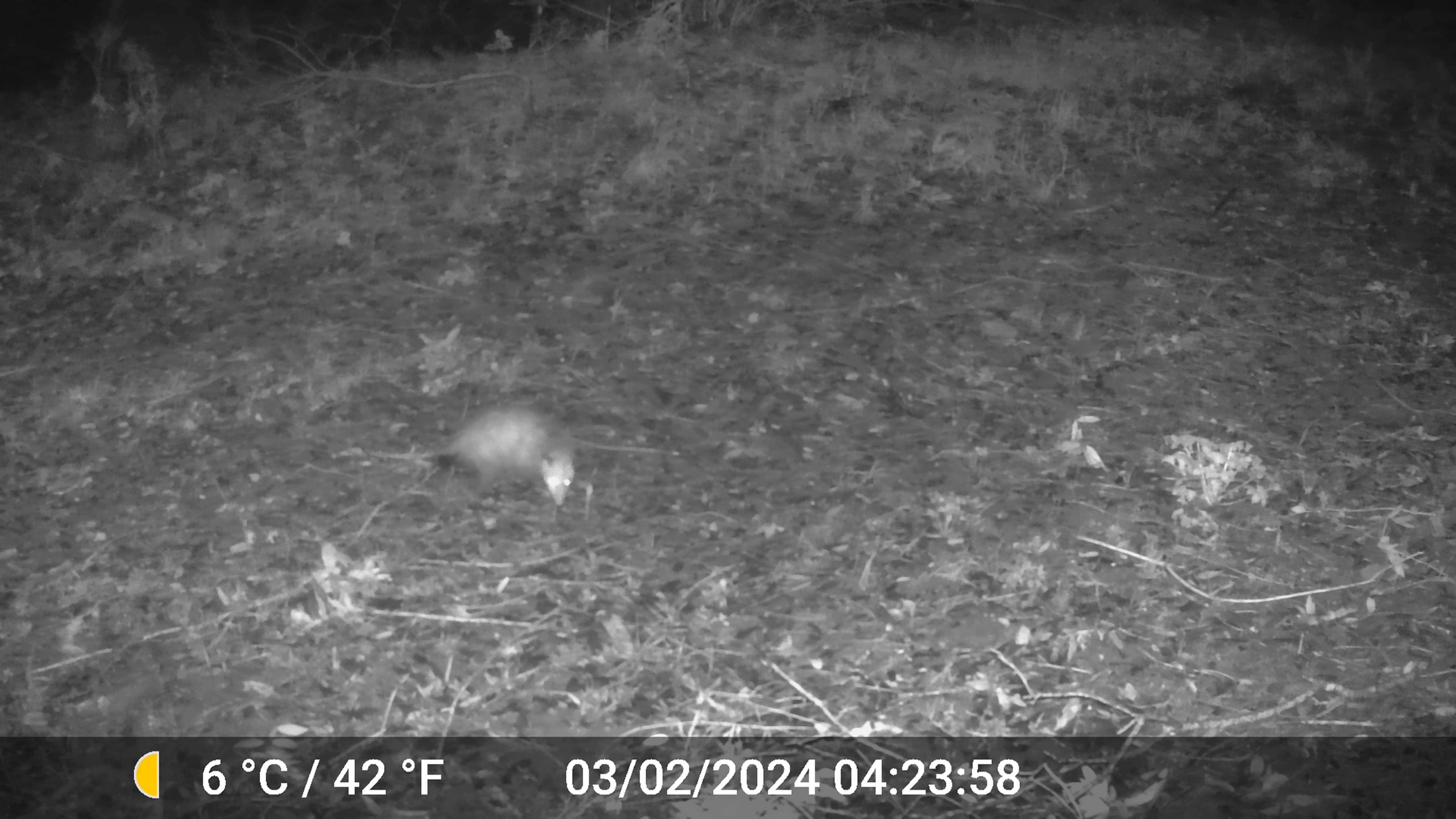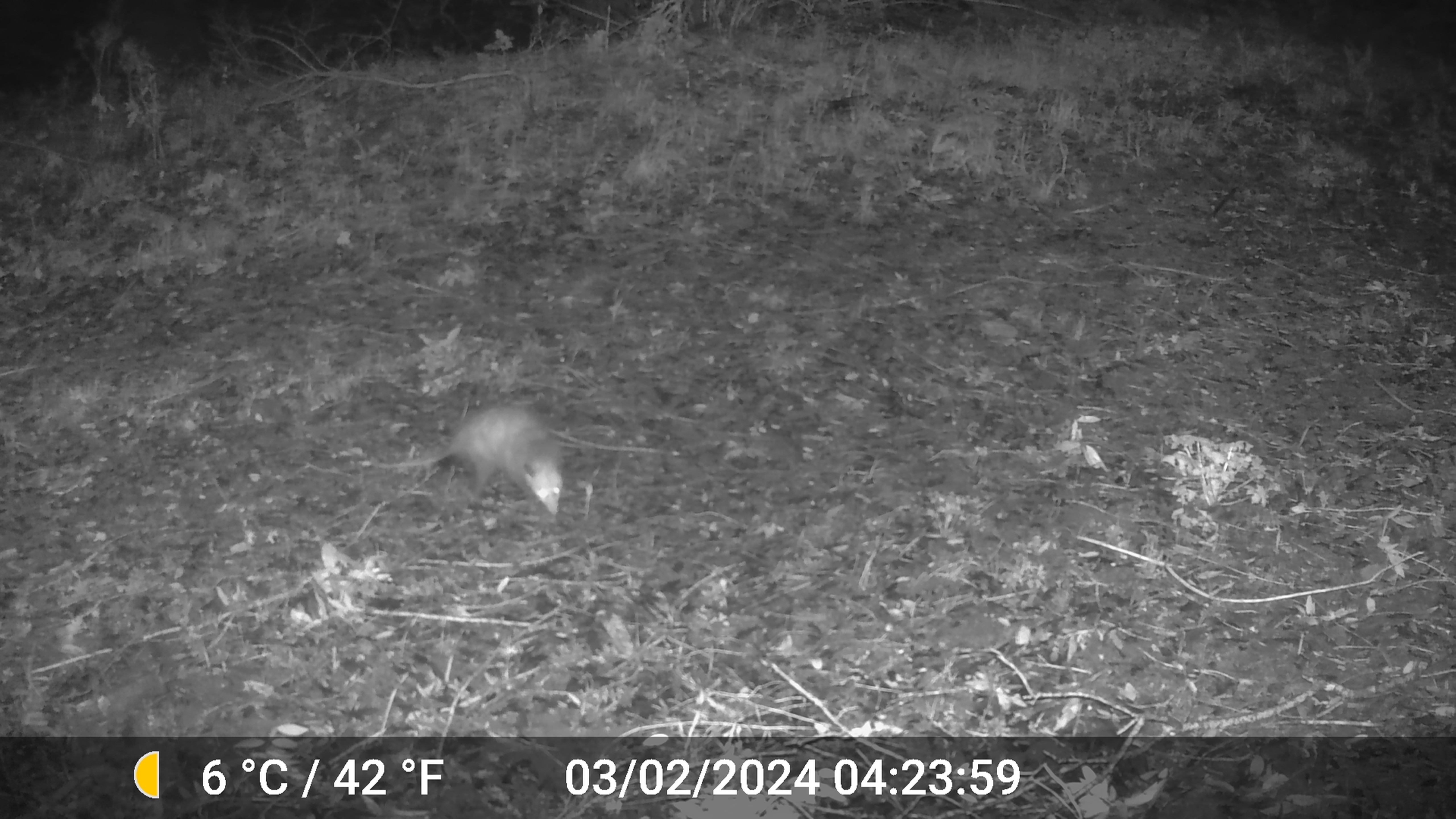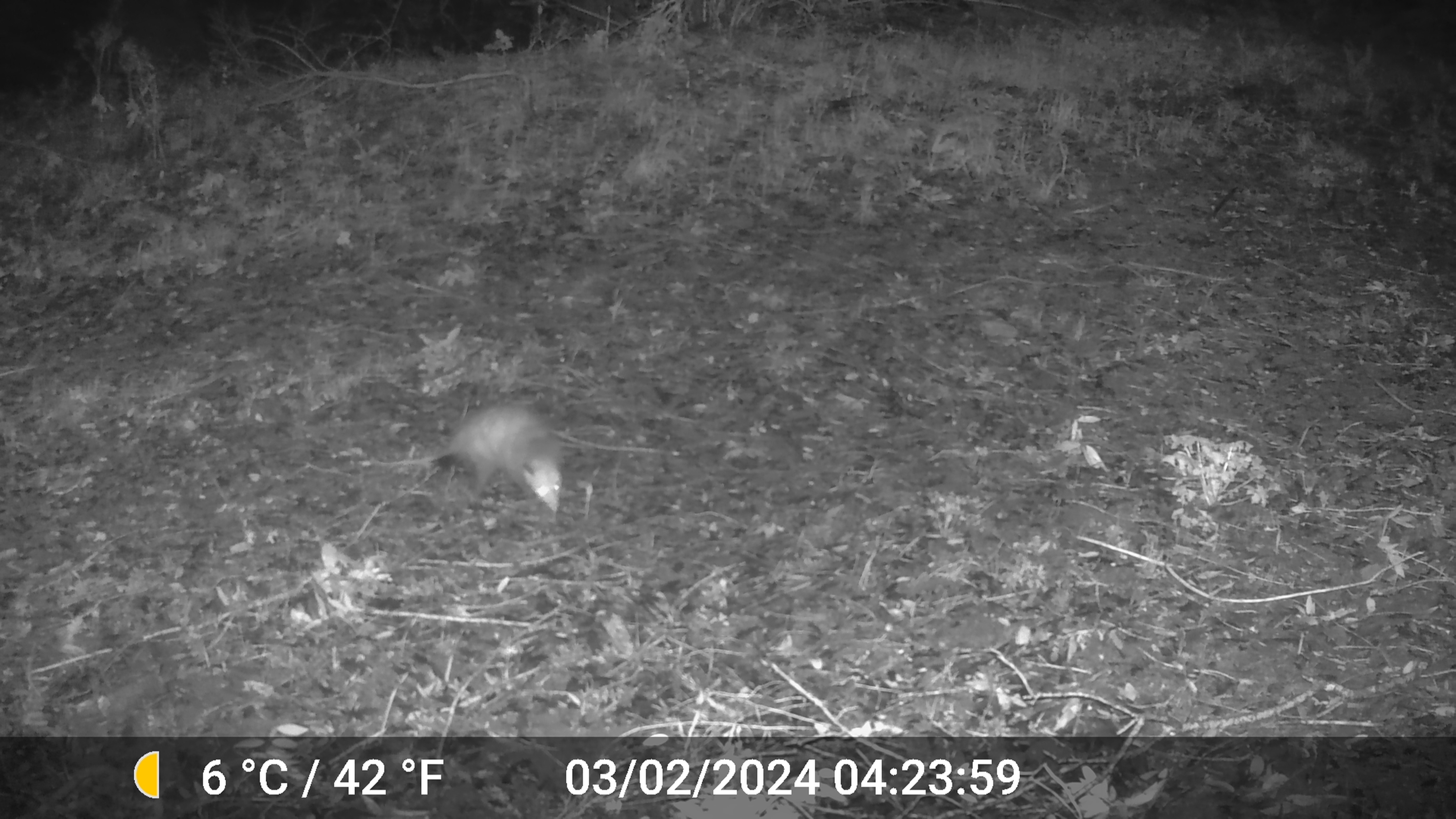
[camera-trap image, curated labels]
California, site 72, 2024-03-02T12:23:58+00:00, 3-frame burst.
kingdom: Animalia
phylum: Chordata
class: Mammalia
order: Didelphimorphia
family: Didelphidae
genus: Didelphis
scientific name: Didelphis virginiana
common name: virginia opossum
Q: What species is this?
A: Virginia opossum (Didelphis virginiana).